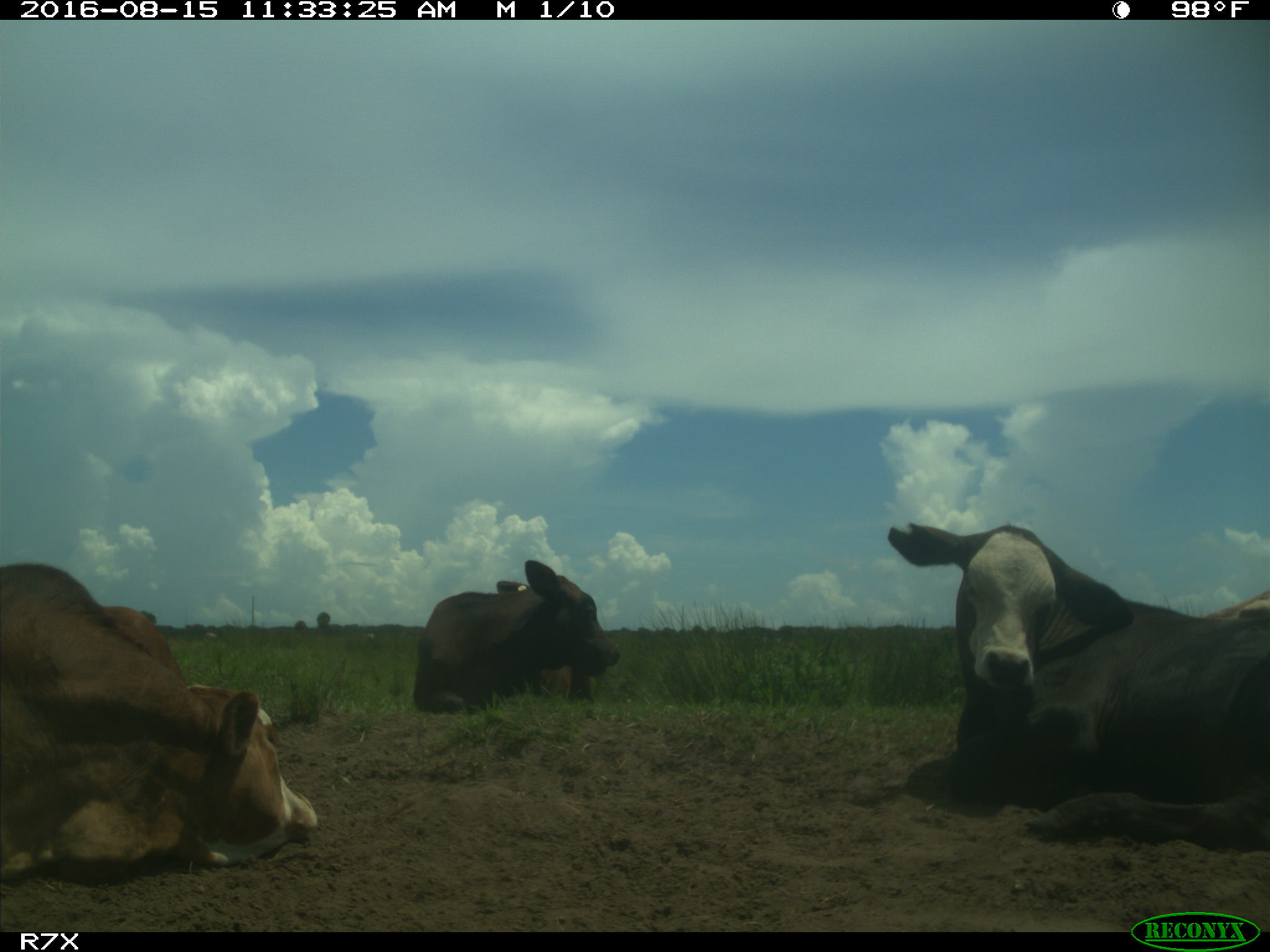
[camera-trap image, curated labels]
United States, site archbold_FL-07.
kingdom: Animalia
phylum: Chordata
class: Mammalia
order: Artiodactyla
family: Bovidae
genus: Bos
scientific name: Bos taurus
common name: domestic cow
Bos taurus (domestic cow).